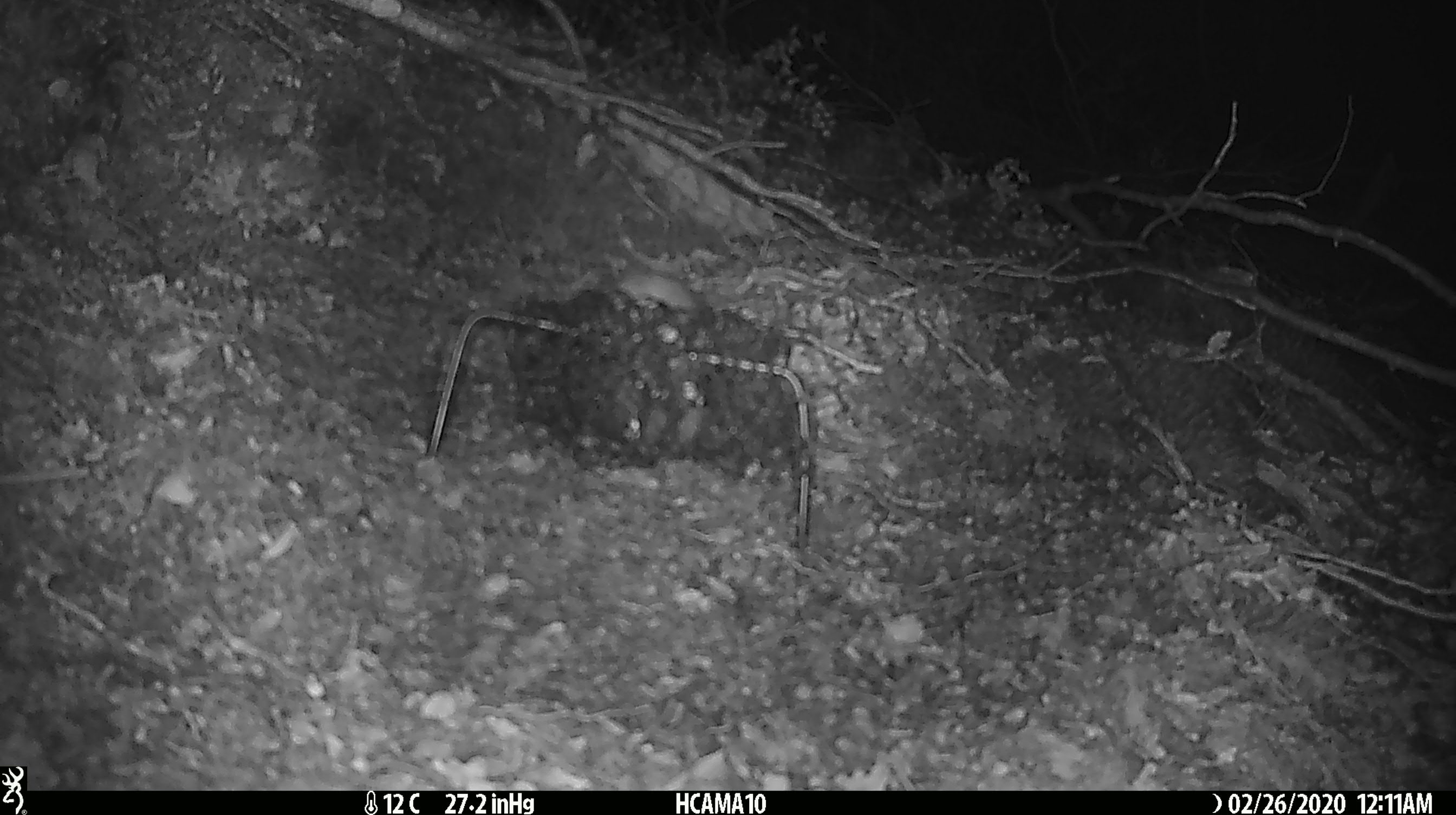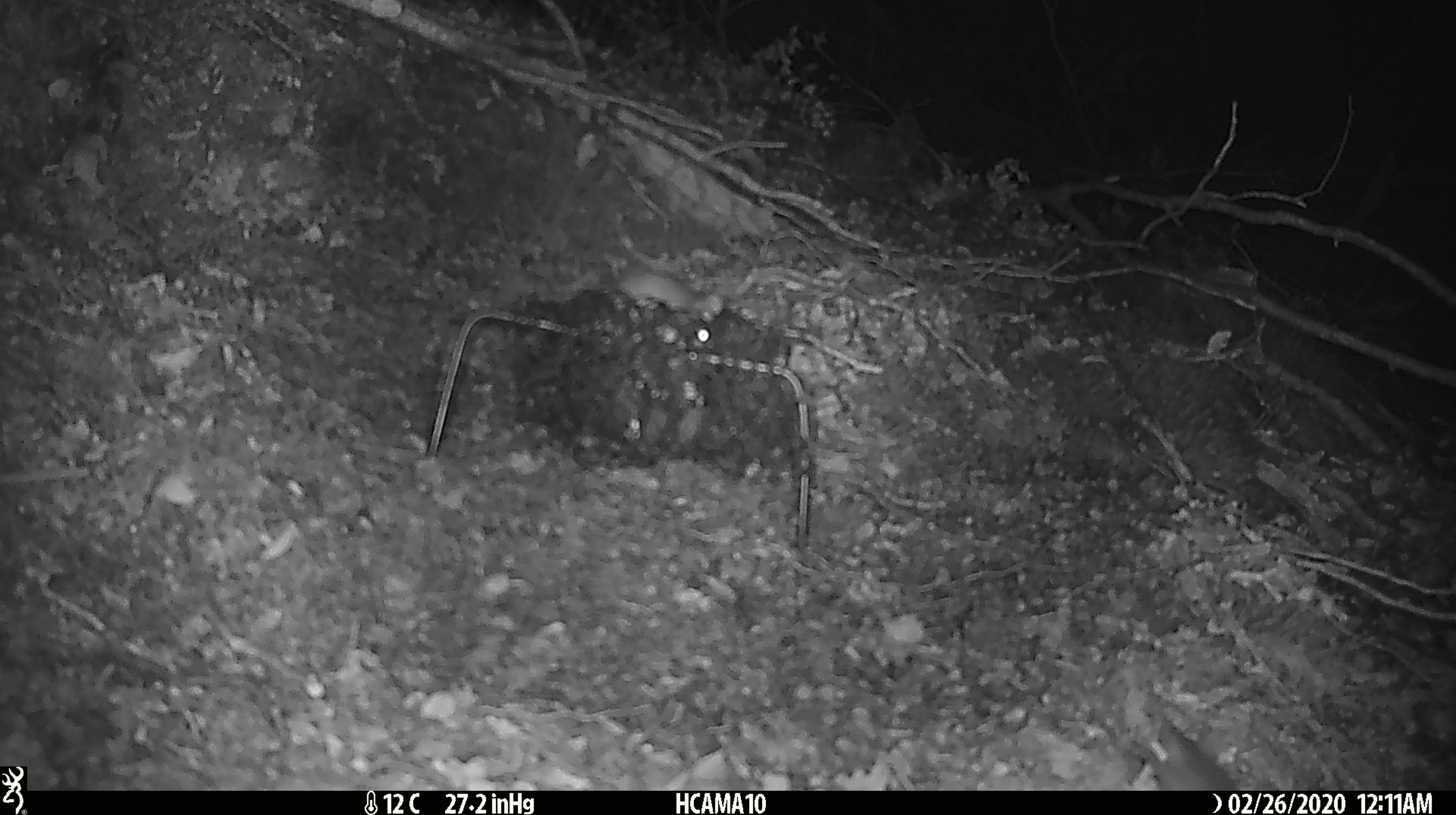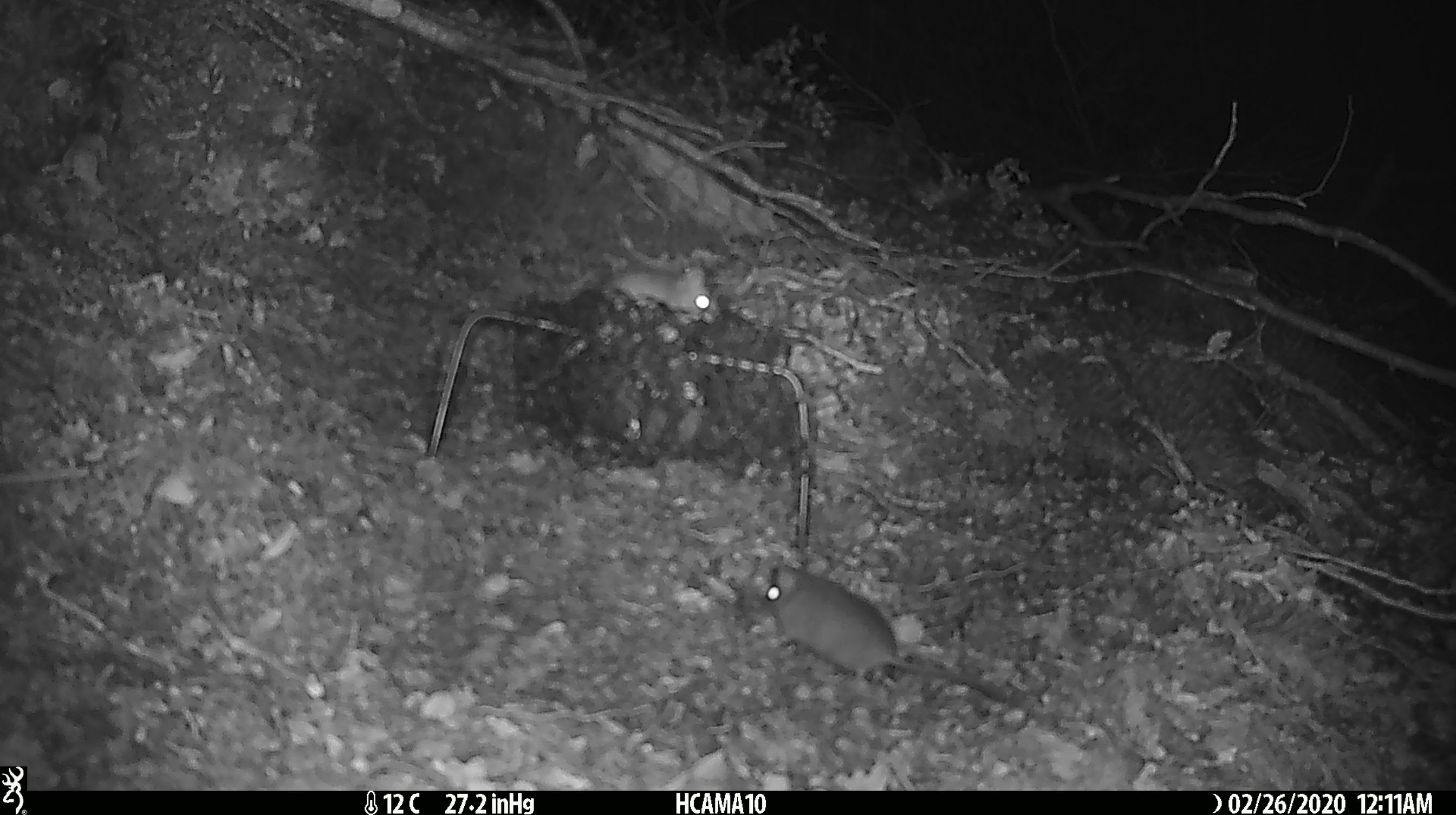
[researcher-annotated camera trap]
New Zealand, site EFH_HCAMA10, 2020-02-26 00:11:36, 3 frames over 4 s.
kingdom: Animalia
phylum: Chordata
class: Mammalia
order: Rodentia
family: Muridae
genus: Mus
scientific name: Mus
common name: mouse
Mouse (Mus).